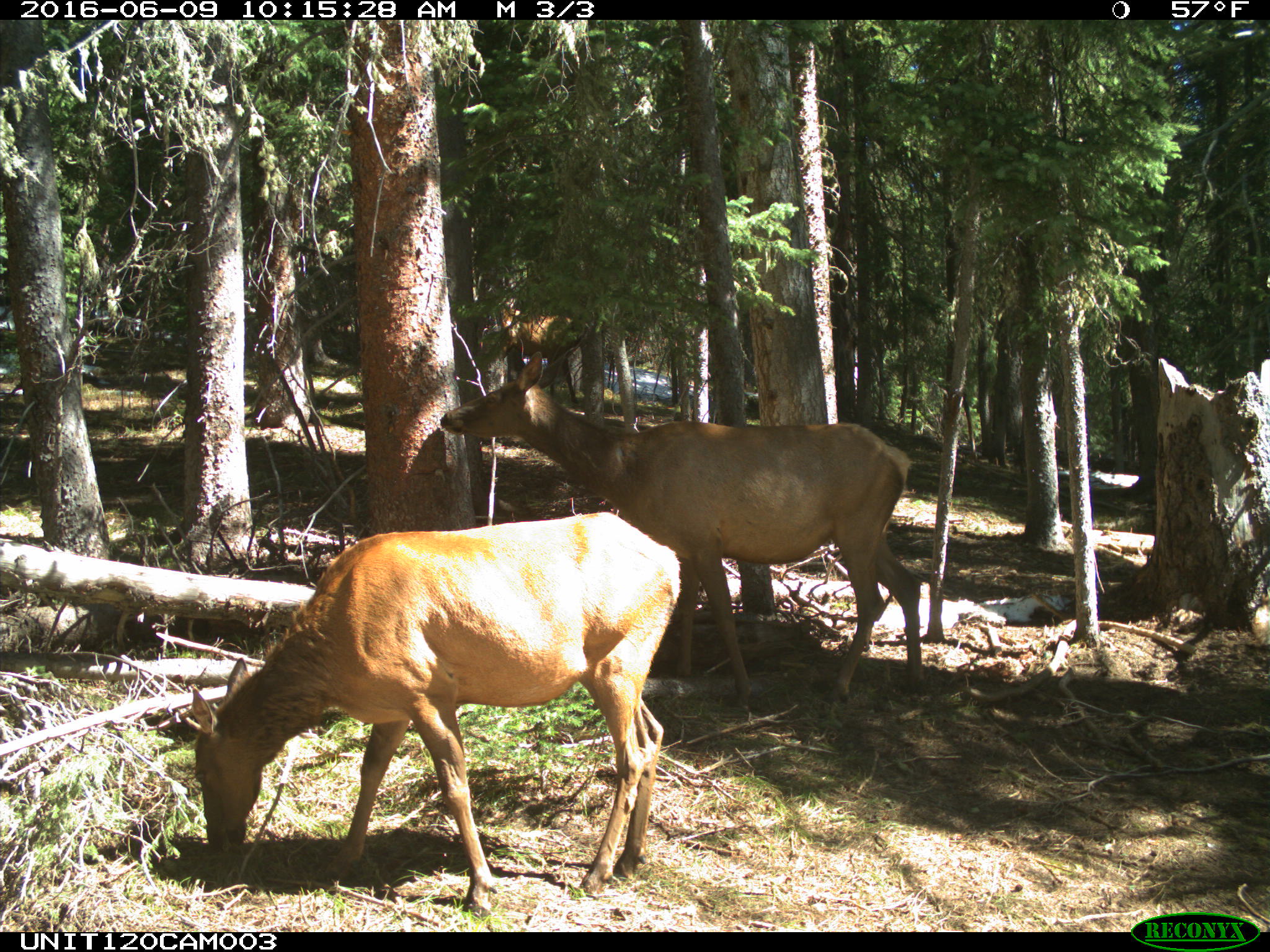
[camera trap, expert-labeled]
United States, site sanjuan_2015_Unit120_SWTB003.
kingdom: Animalia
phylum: Chordata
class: Mammalia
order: Artiodactyla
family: Cervidae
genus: Cervus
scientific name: Cervus elaphus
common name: red deer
Cervus elaphus (red deer).